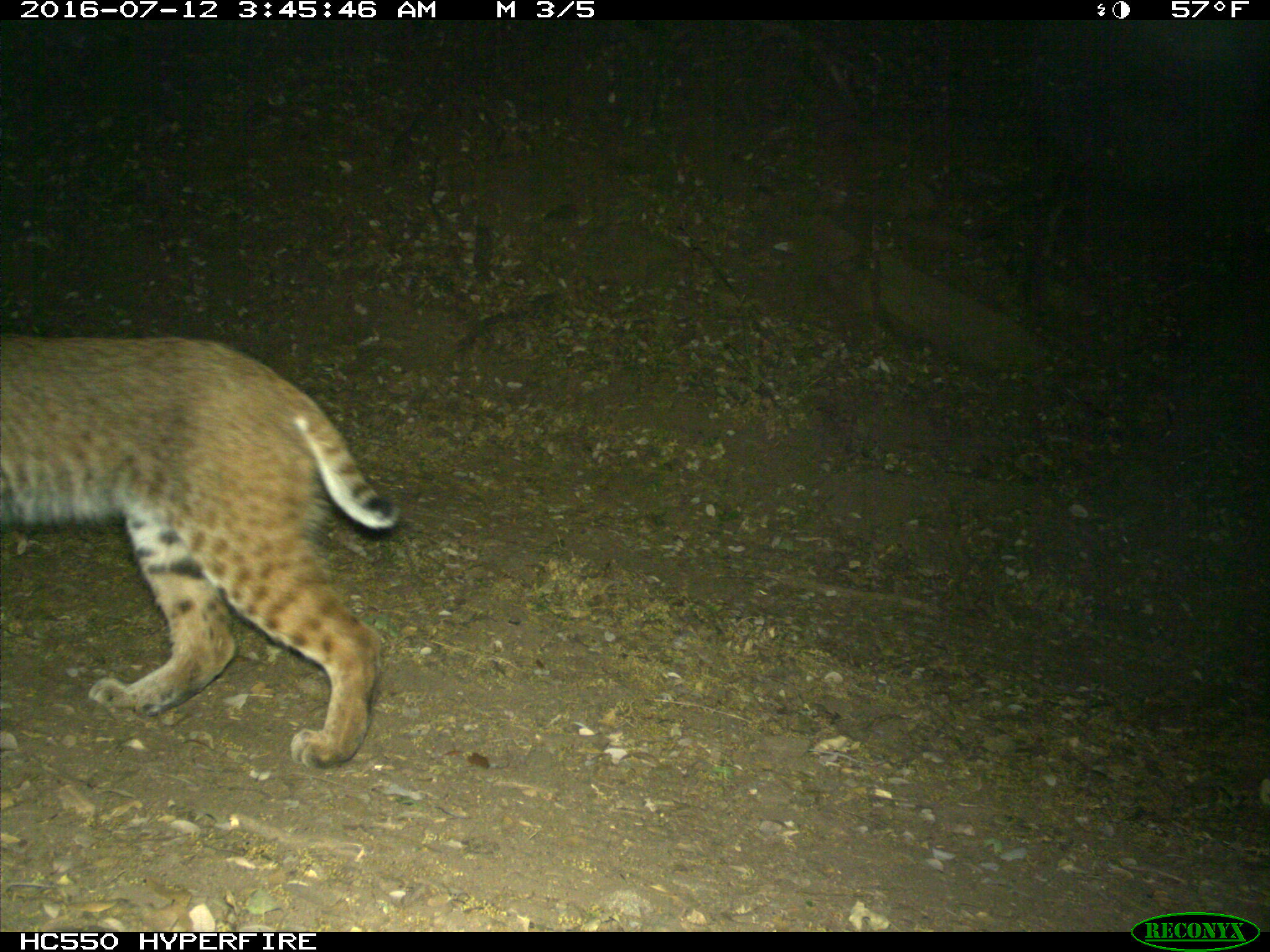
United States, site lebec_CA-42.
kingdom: Animalia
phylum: Chordata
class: Mammalia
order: Carnivora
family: Felidae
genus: Lynx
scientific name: Lynx rufus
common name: bobcat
Lynx rufus (bobcat).